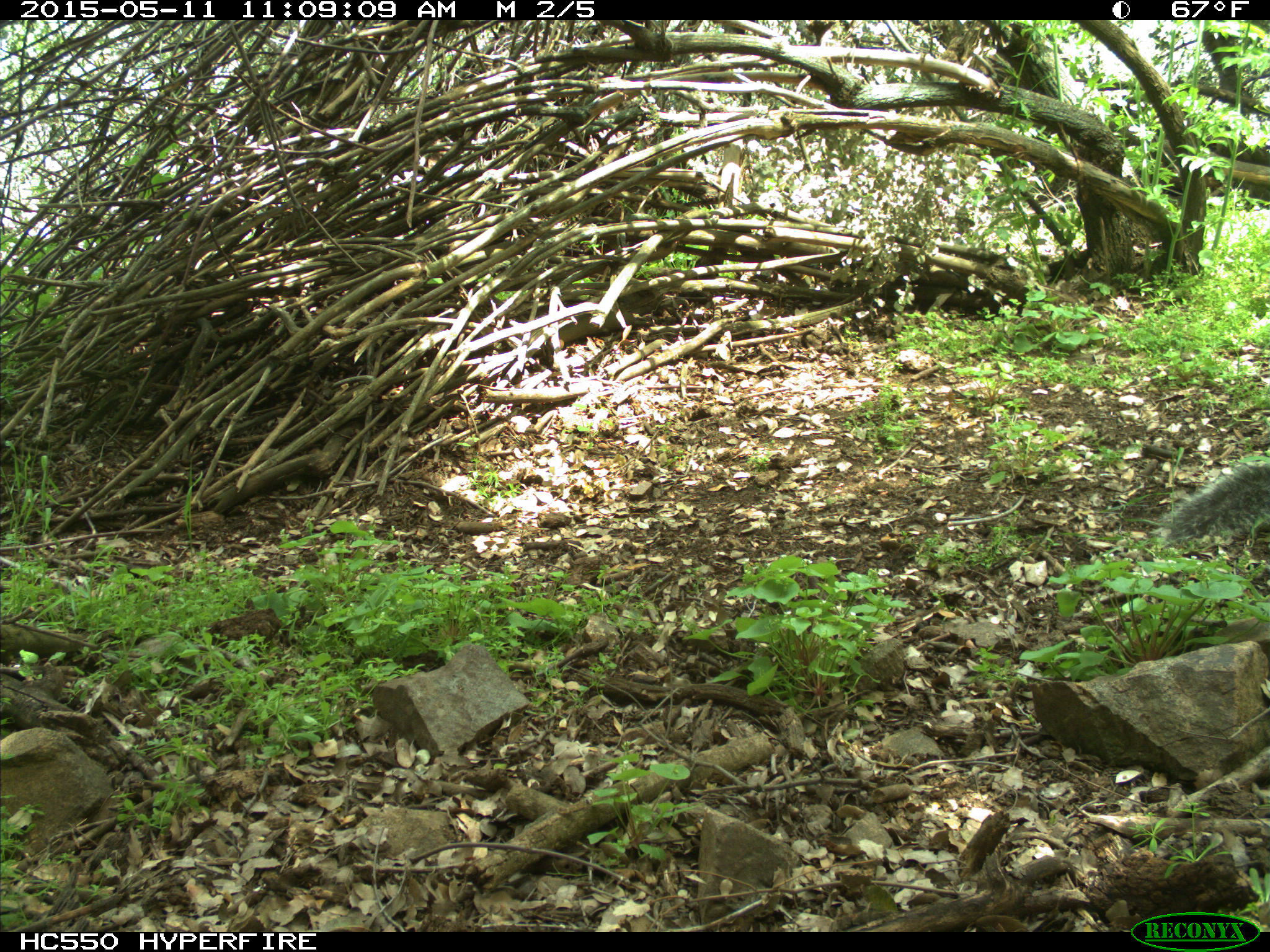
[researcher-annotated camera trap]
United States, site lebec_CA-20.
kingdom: Animalia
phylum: Chordata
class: Mammalia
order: Rodentia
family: Sciuridae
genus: Sciurus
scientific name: Sciurus carolinensis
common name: eastern gray squirrel